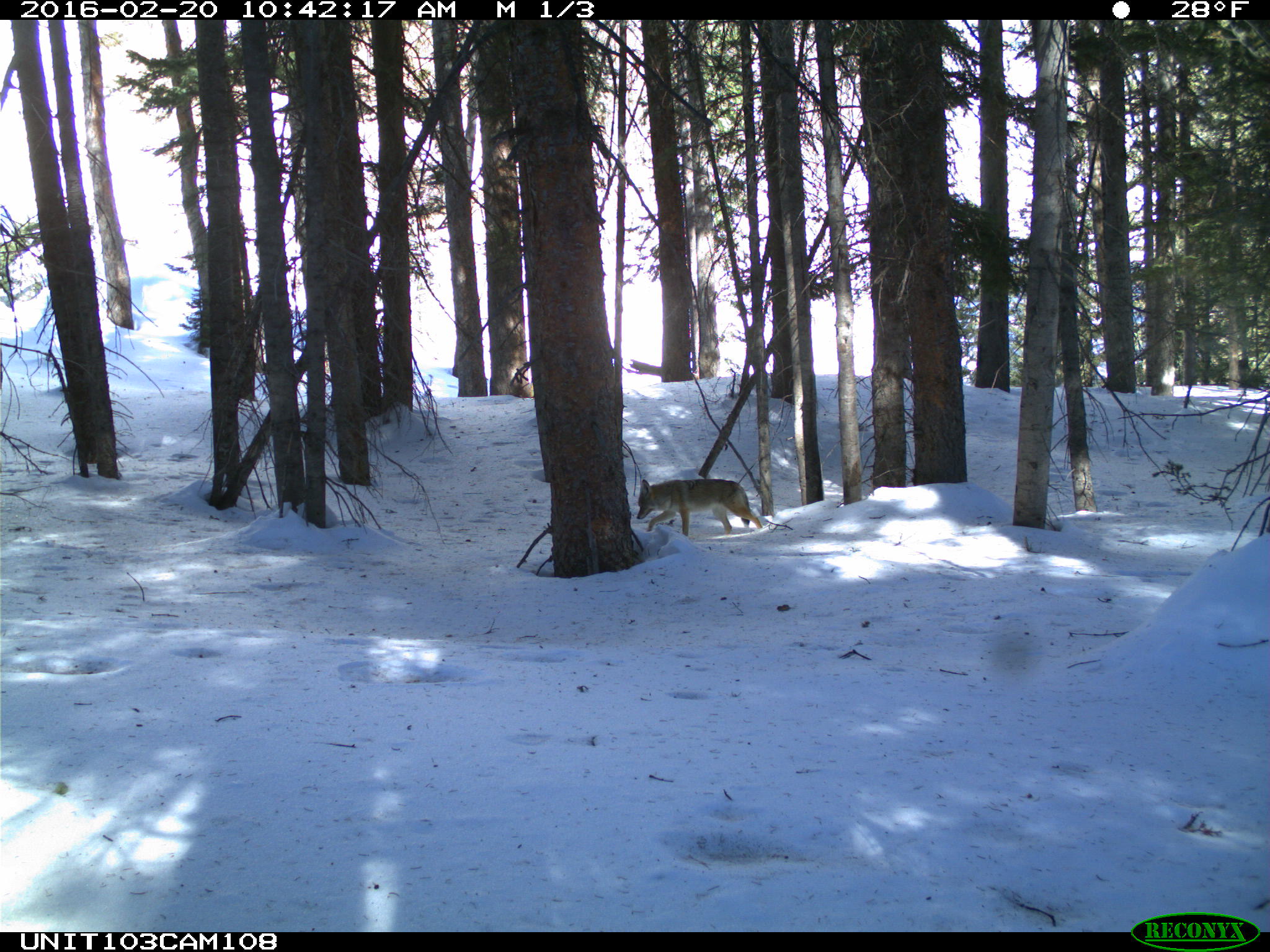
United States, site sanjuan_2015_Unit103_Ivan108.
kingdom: Animalia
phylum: Chordata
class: Mammalia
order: Carnivora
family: Canidae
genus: Canis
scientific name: Canis latrans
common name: coyote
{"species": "Canis latrans (coyote)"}